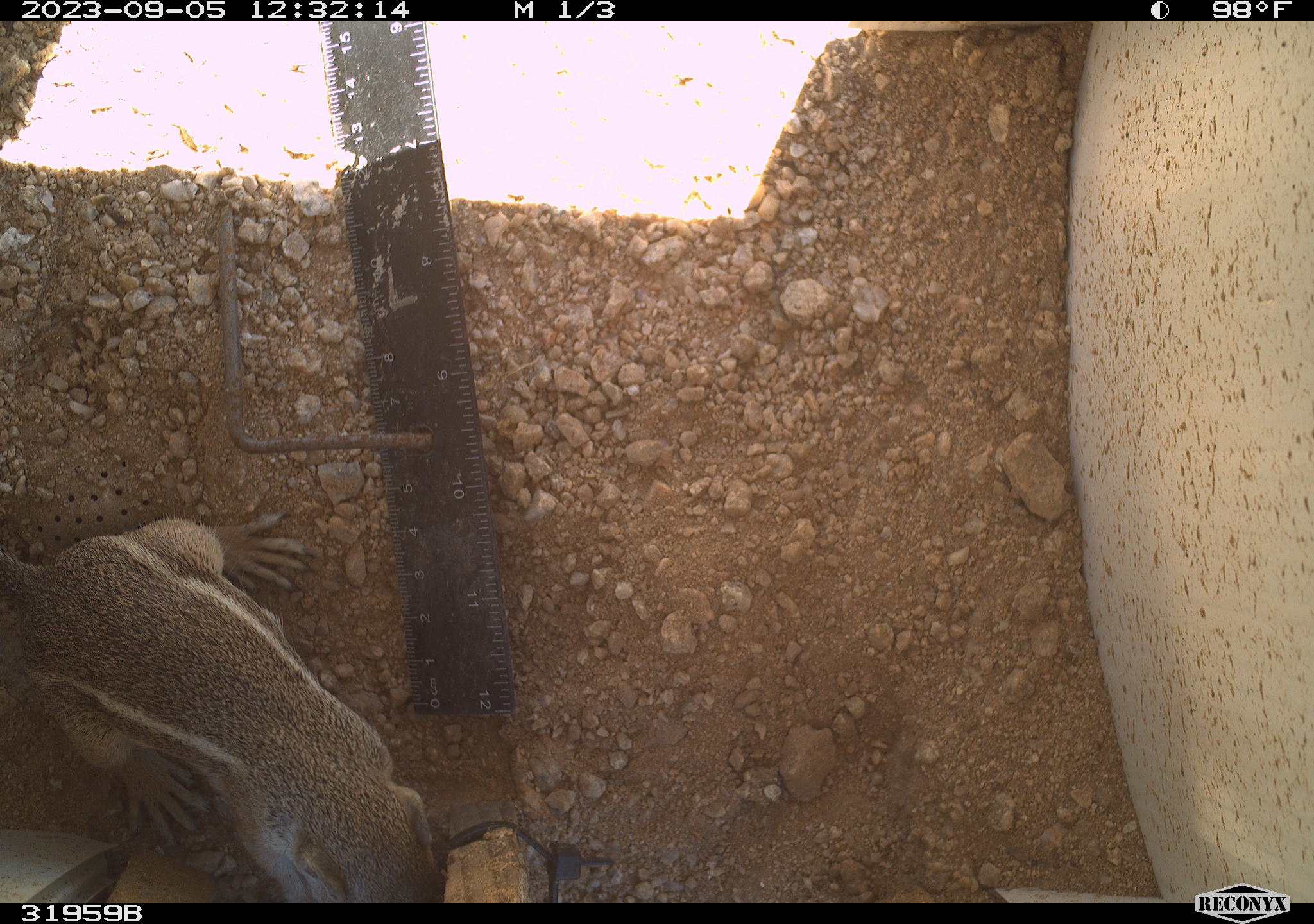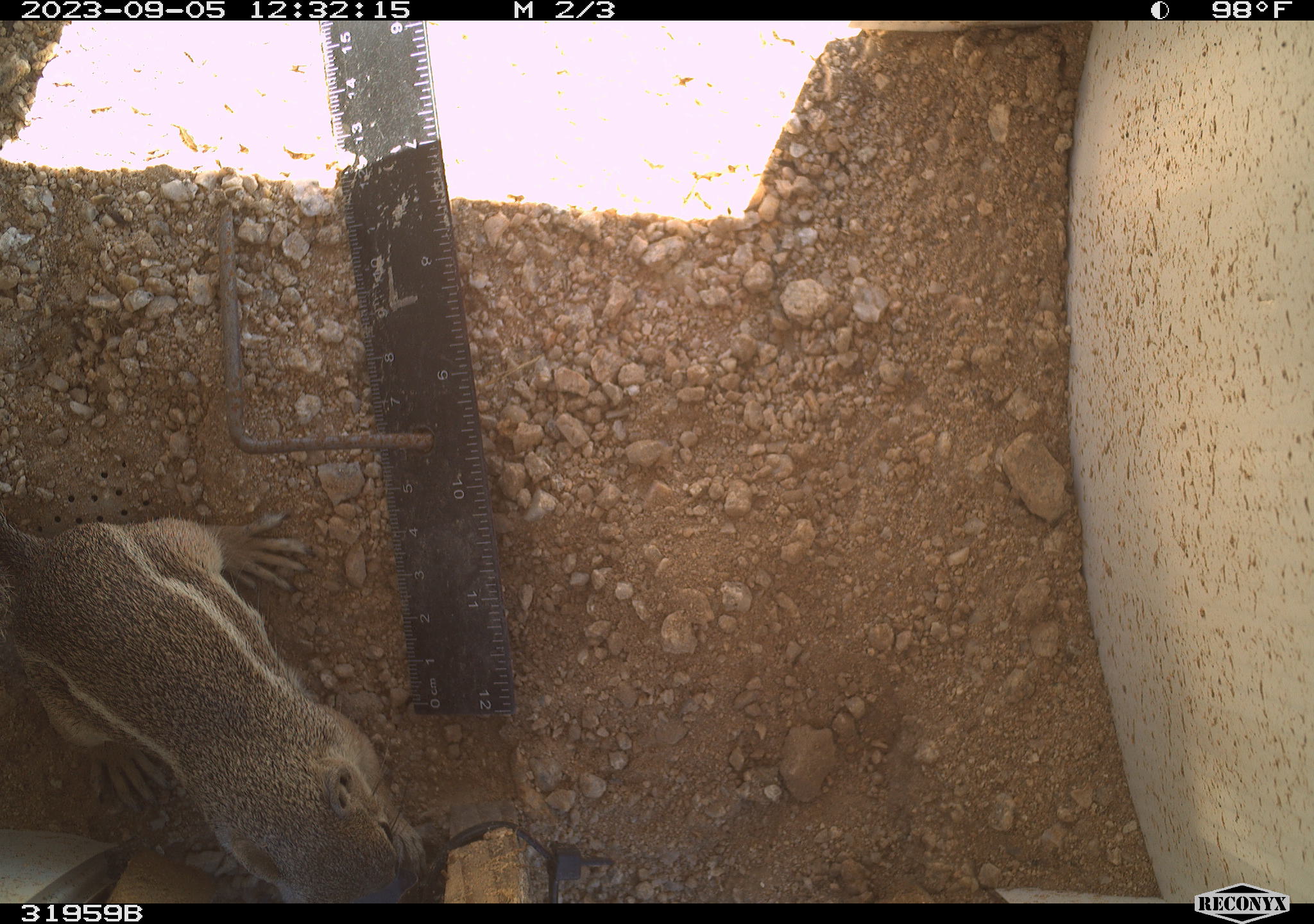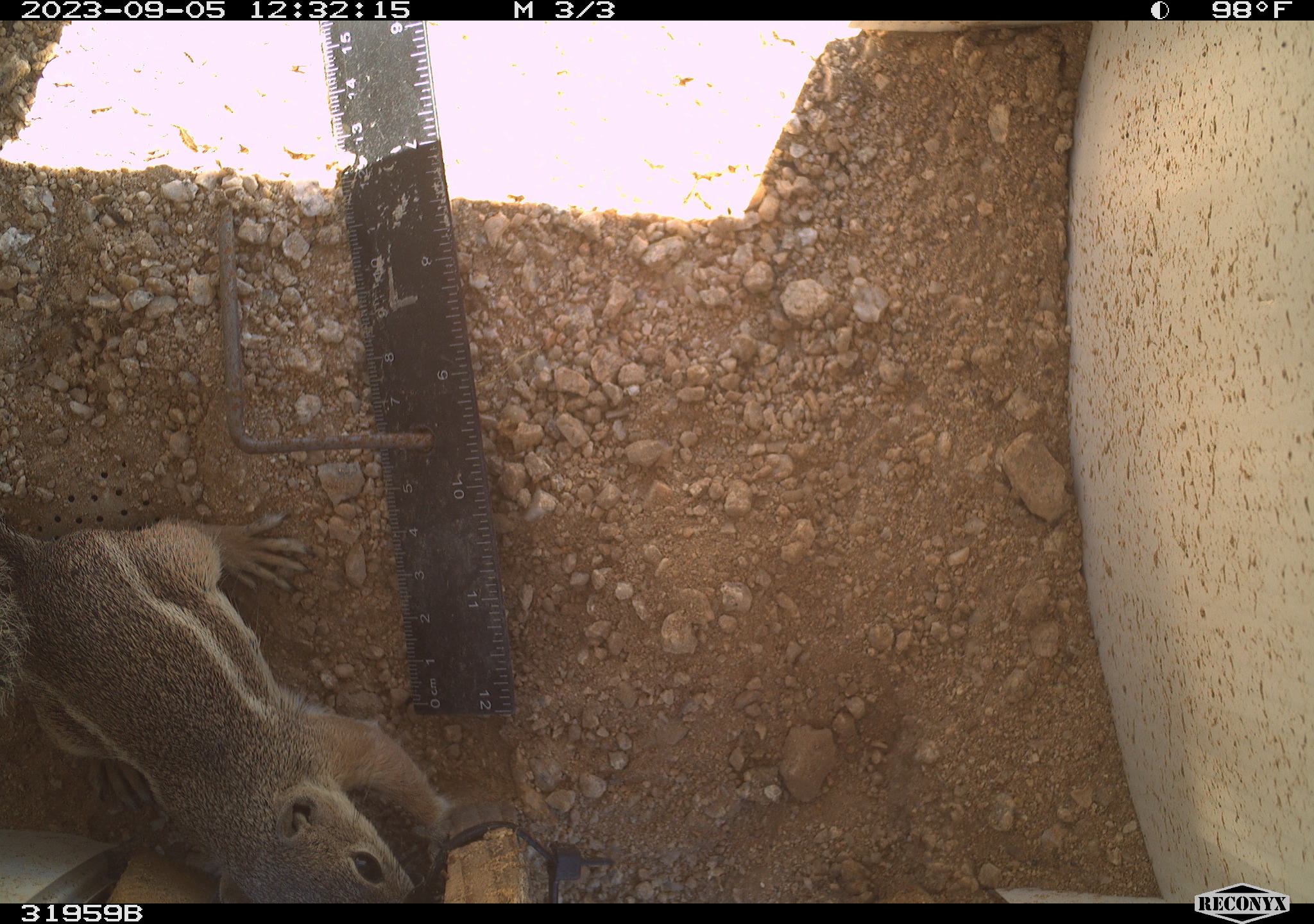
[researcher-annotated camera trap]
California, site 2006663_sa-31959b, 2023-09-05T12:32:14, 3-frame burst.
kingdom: Animalia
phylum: Chordata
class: Mammalia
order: Rodentia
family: Sciuridae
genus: Ammospermophilus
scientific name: Ammospermophilus leucurus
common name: white-tailed antelope squirrel